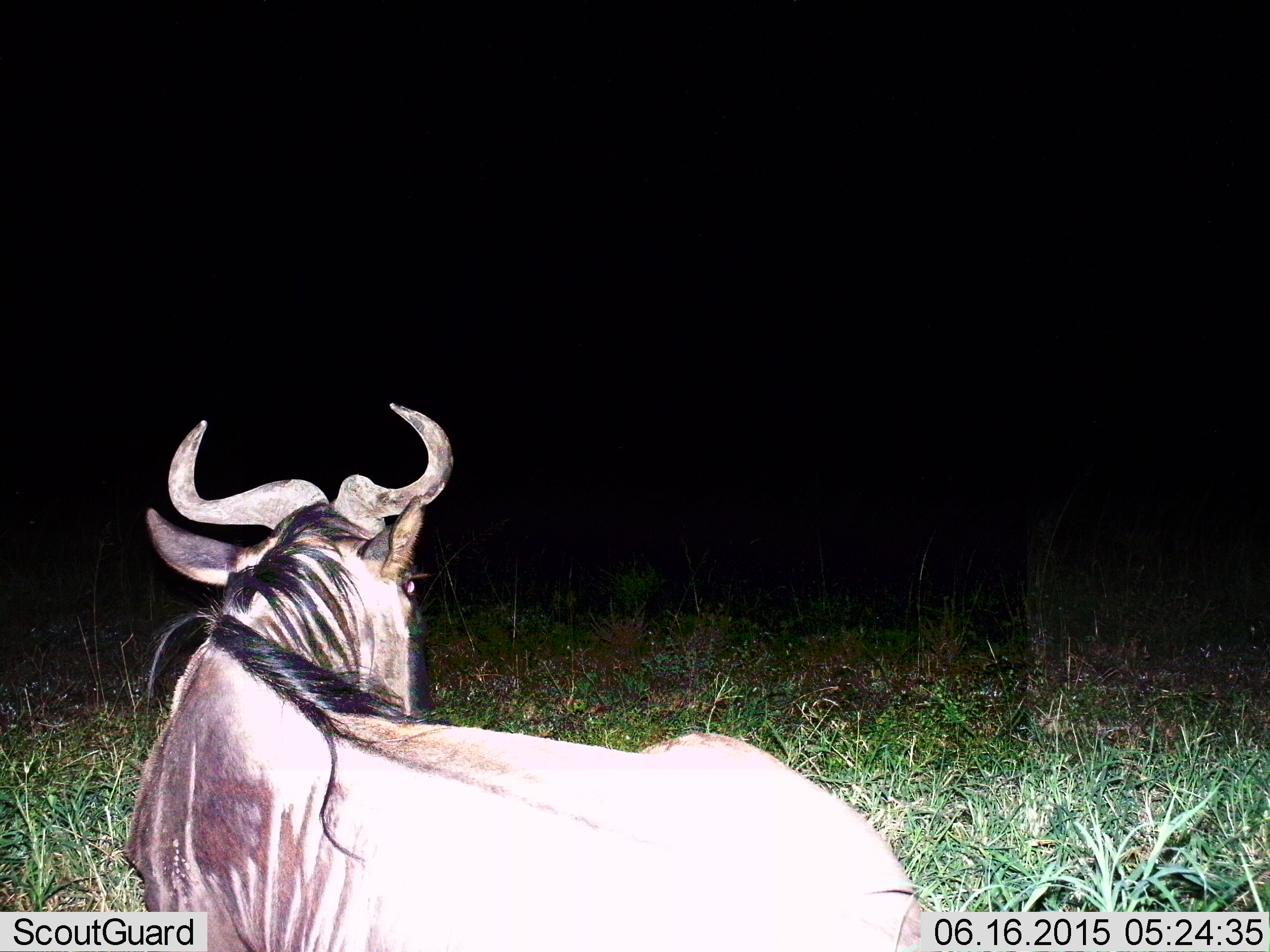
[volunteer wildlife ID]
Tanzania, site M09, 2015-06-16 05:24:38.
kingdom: Animalia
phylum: Chordata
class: Mammalia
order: Artiodactyla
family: Bovidae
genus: Connochaetes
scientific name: Connochaetes taurinus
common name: blue wildebeest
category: wildebeest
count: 1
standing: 40%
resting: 60%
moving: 0%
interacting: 0%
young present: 0%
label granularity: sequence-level